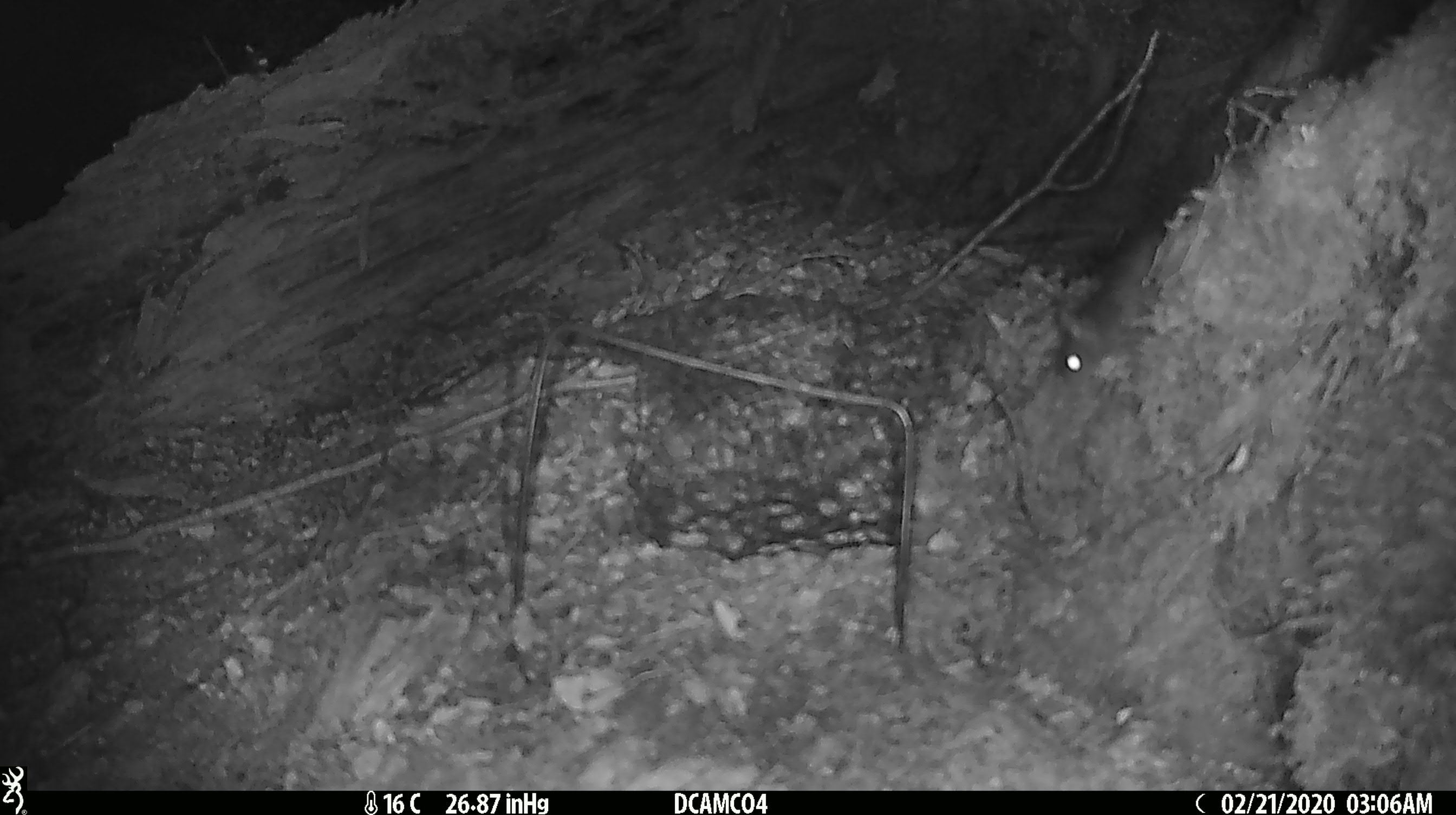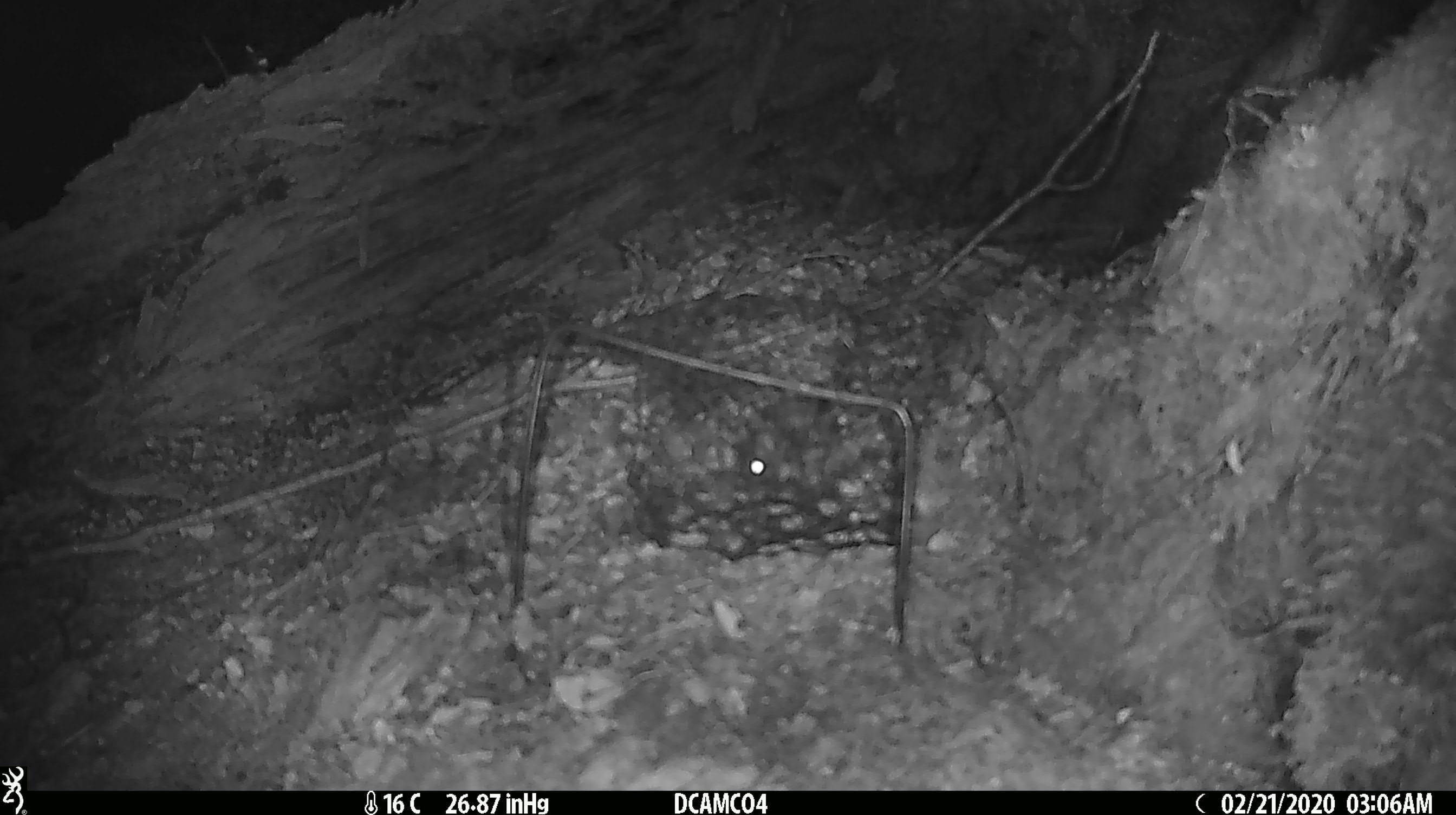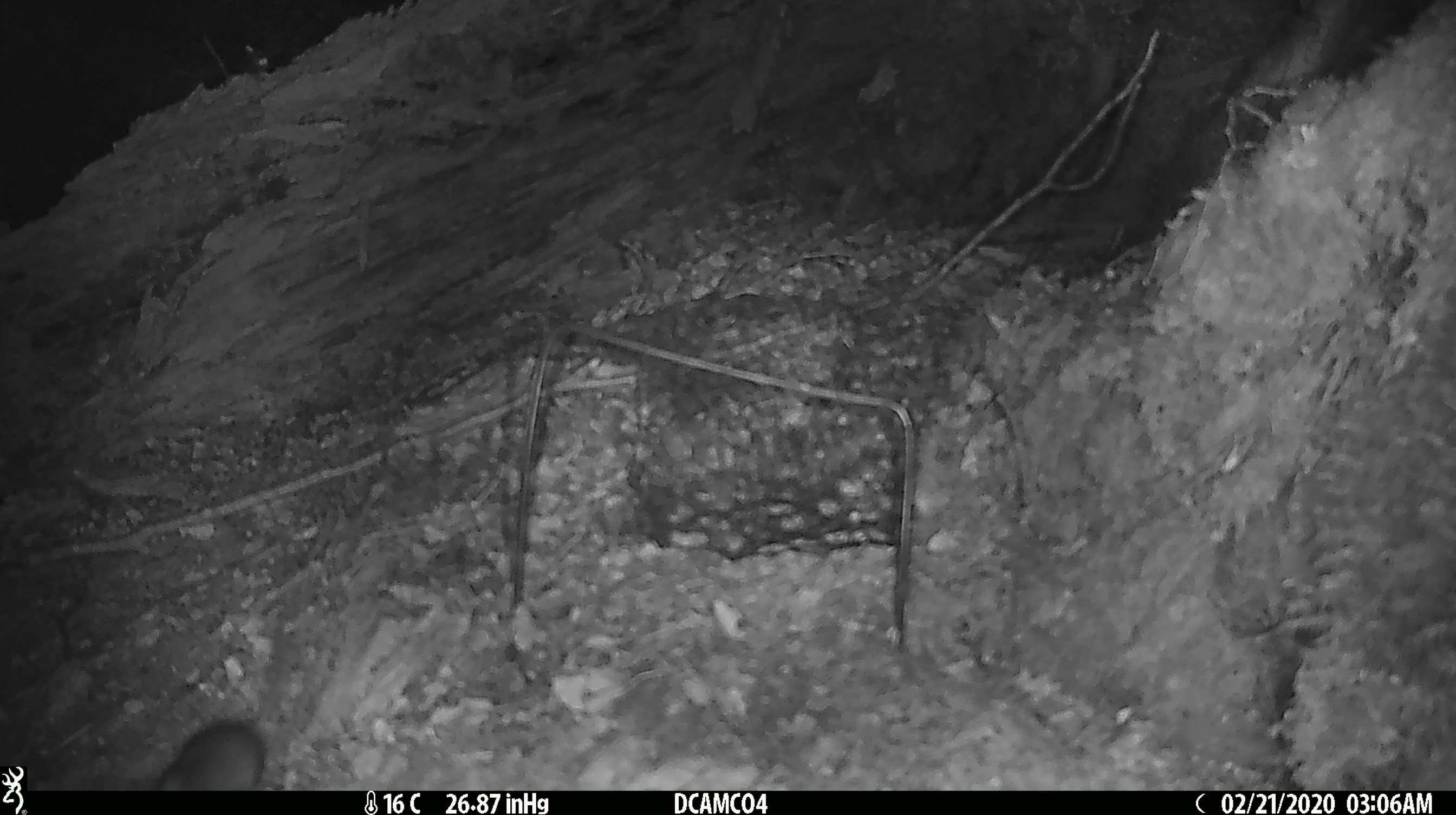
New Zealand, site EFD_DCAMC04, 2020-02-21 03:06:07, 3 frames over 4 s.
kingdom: Animalia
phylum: Chordata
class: Mammalia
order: Rodentia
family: Muridae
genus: Mus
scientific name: Mus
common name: mouse